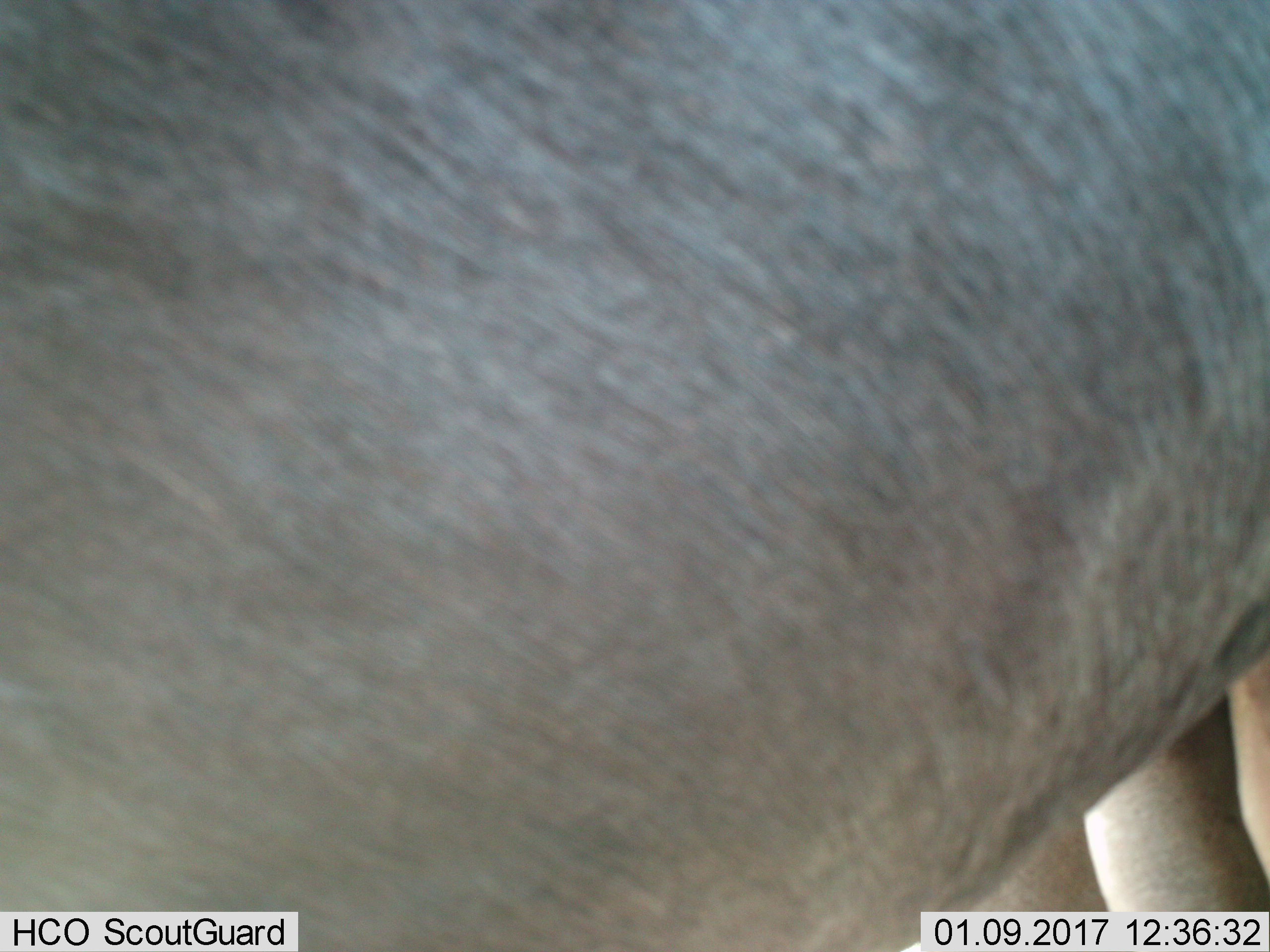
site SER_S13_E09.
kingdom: Animalia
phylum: Chordata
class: Mammalia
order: Artiodactyla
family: Bovidae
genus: Connochaetes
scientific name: Connochaetes taurinus taurinus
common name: blue wildebeest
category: wildebeestblue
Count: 1.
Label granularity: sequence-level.